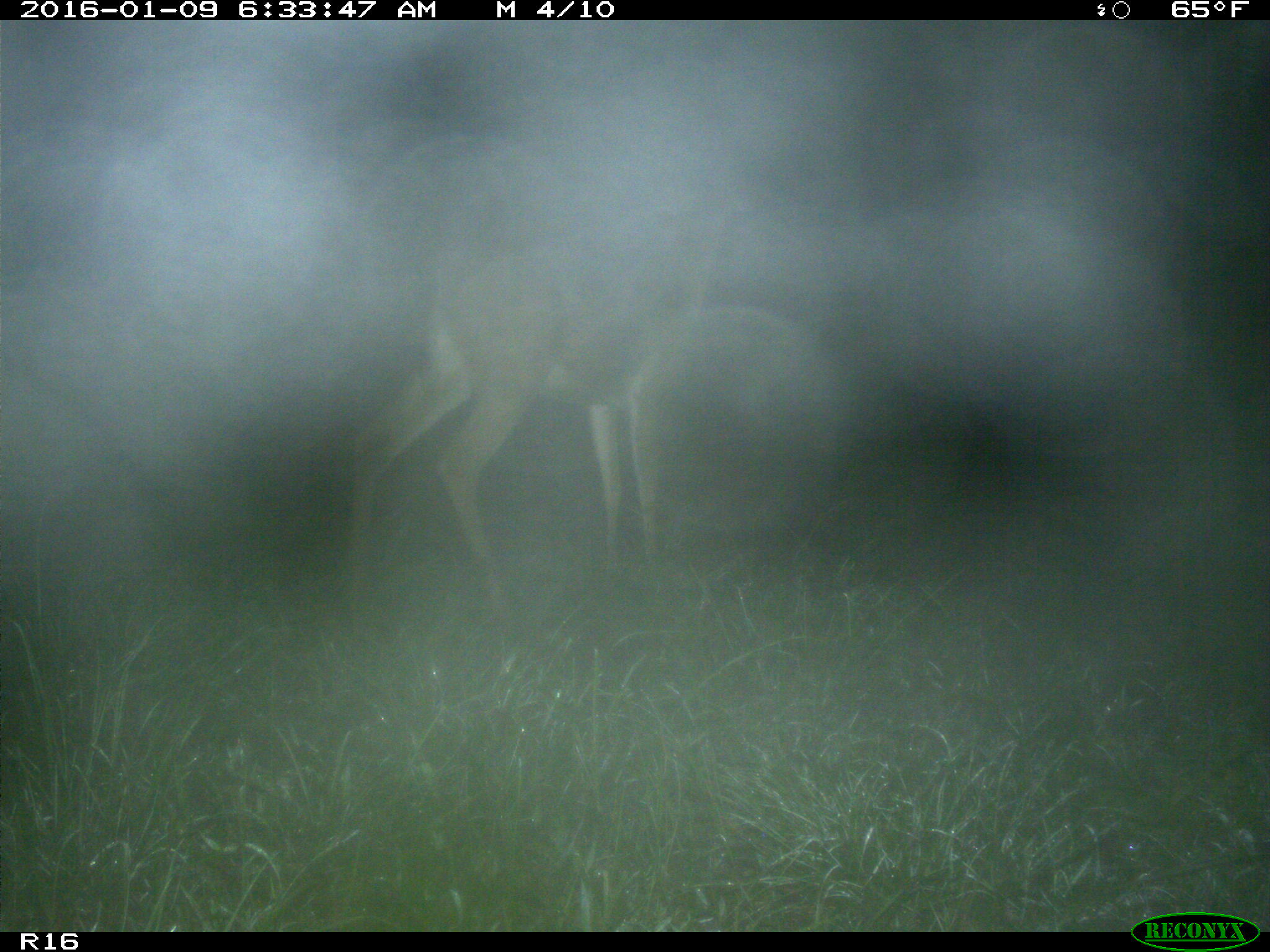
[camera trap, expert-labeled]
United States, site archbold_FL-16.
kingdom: Animalia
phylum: Chordata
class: Mammalia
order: Artiodactyla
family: Cervidae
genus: Odocoileus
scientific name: Odocoileus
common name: deer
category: unidentified deer